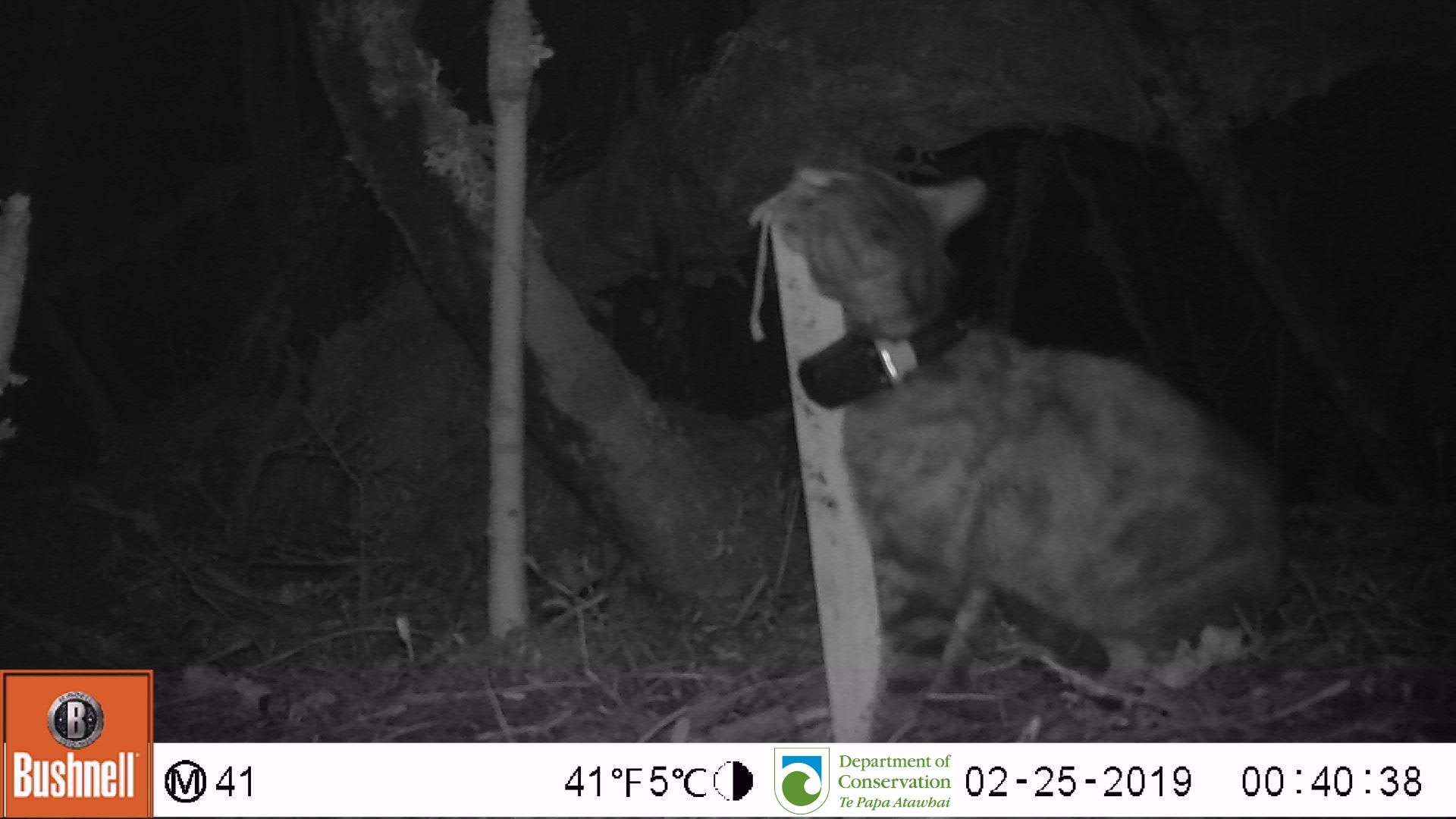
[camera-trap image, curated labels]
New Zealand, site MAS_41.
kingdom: Animalia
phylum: Chordata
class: Mammalia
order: Carnivora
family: Felidae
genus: Felis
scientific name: Felis catus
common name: domestic cat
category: cat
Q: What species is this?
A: Cat (domestic cat) (Felis catus).